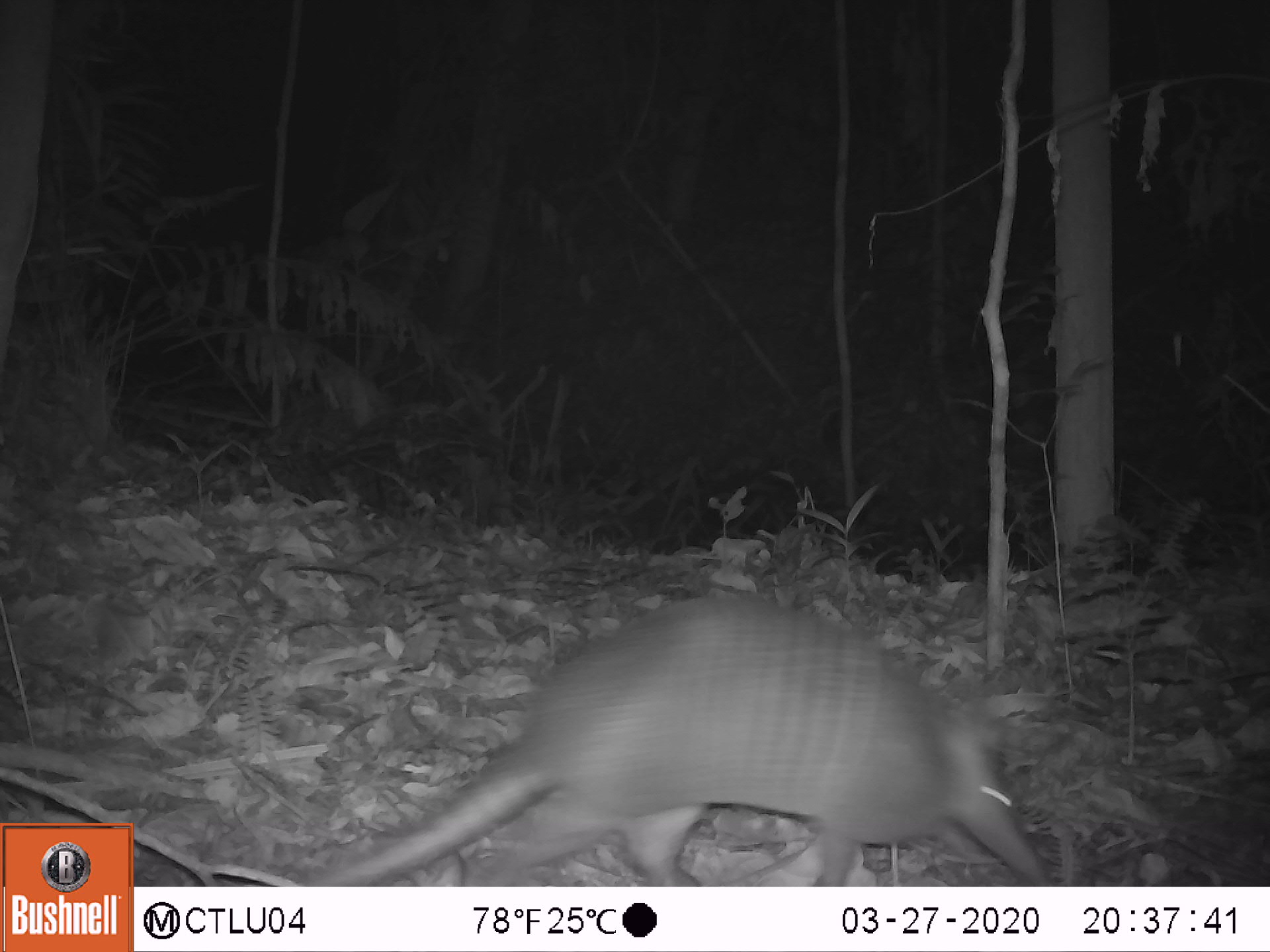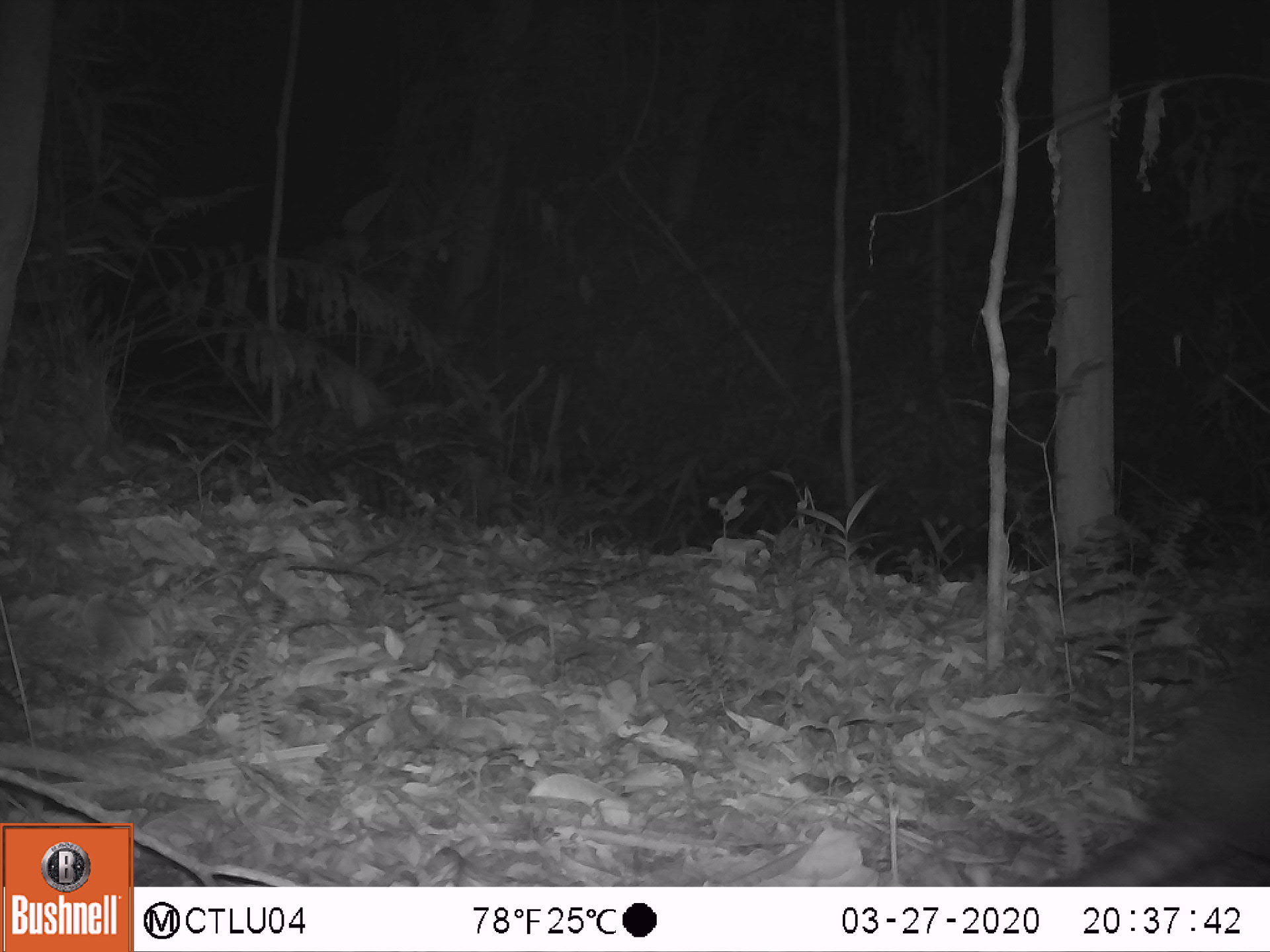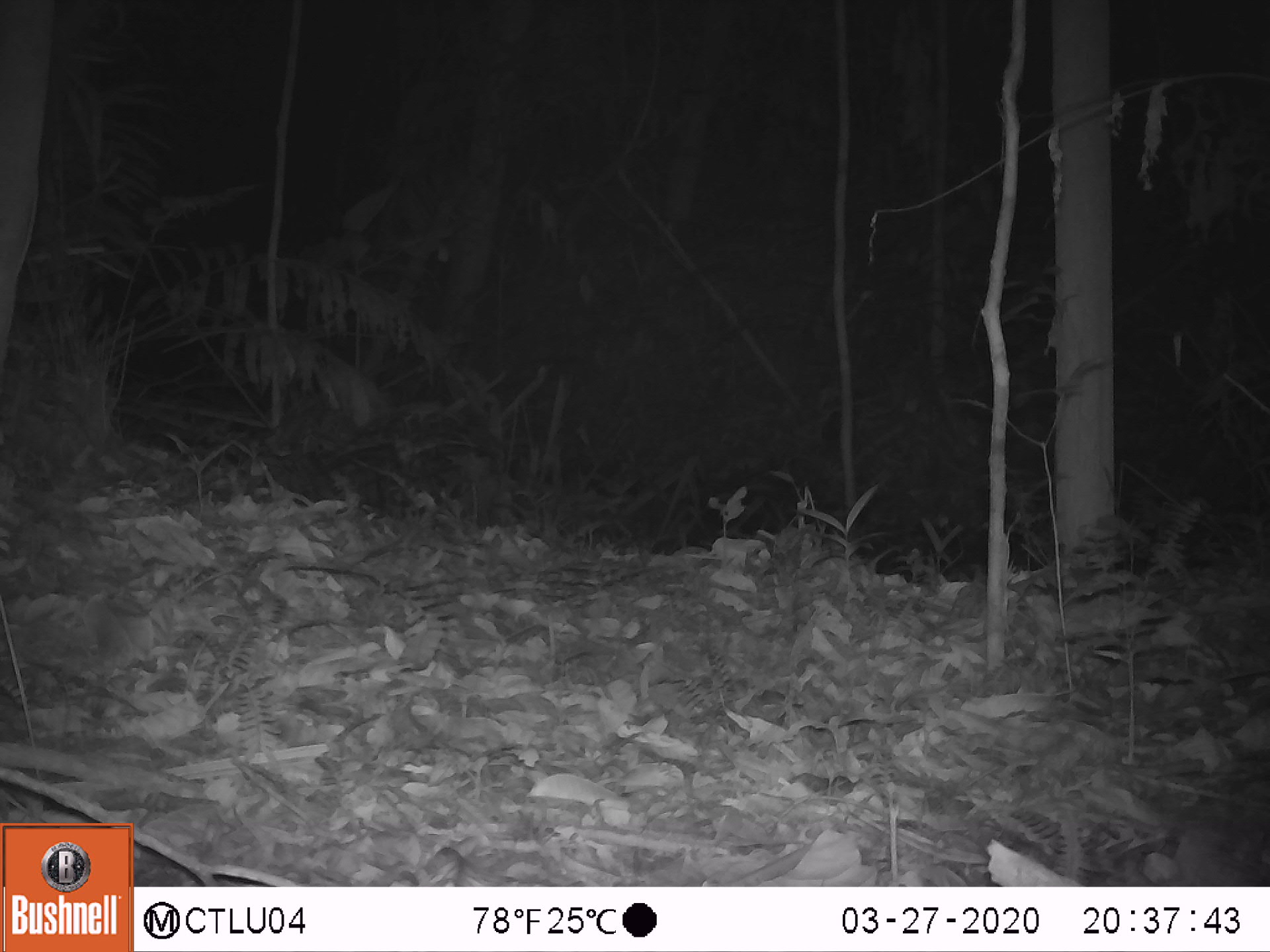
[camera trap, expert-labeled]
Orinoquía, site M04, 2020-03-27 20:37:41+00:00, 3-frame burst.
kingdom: Animalia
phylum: Chordata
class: Mammalia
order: Cingulata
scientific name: Cingulata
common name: armadillo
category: unknown armadillo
Unknown armadillo (armadillo) (Cingulata).